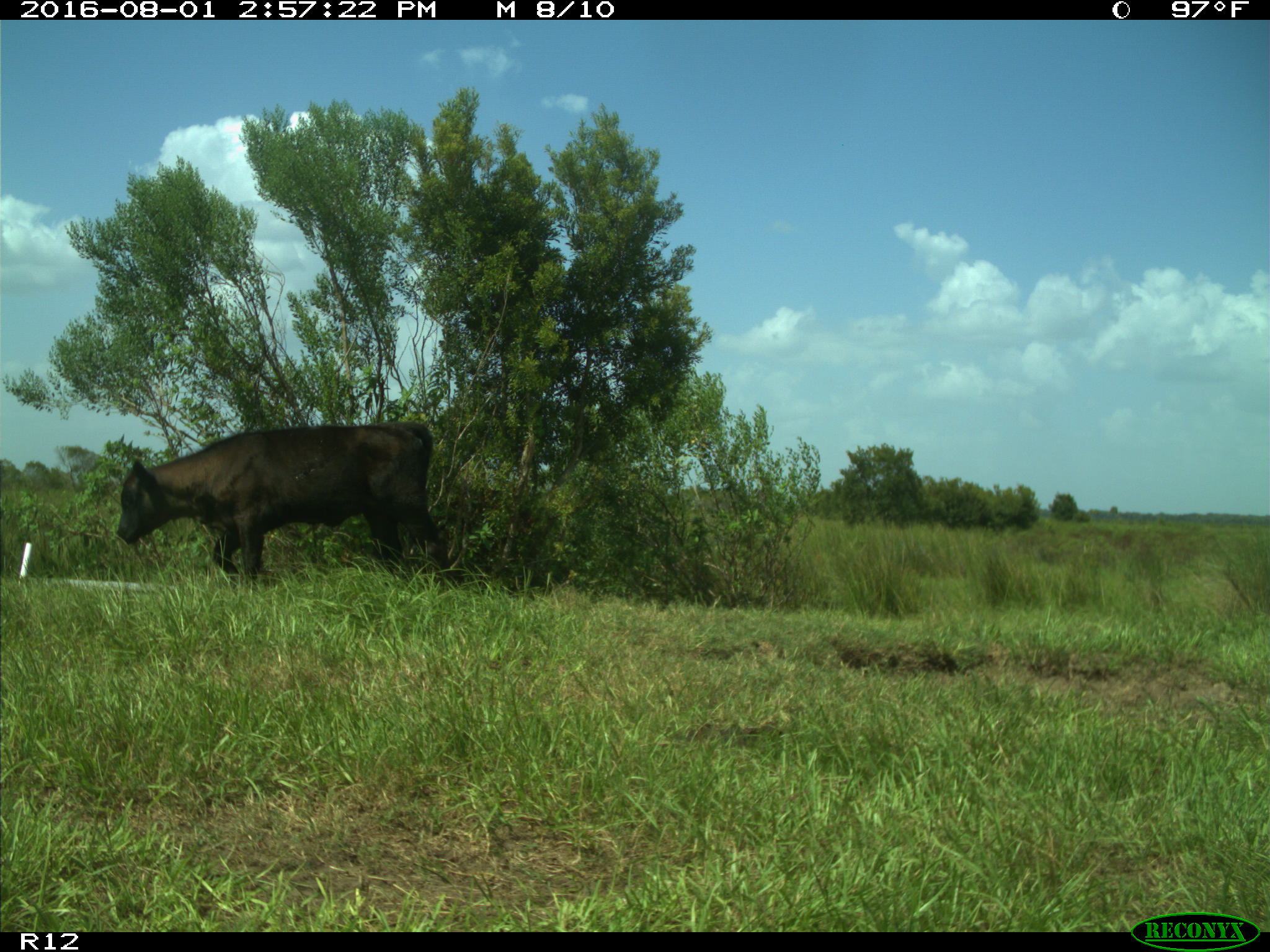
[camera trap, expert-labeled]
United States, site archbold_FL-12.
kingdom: Animalia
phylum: Chordata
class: Mammalia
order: Artiodactyla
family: Bovidae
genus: Bos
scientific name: Bos taurus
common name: domestic cow